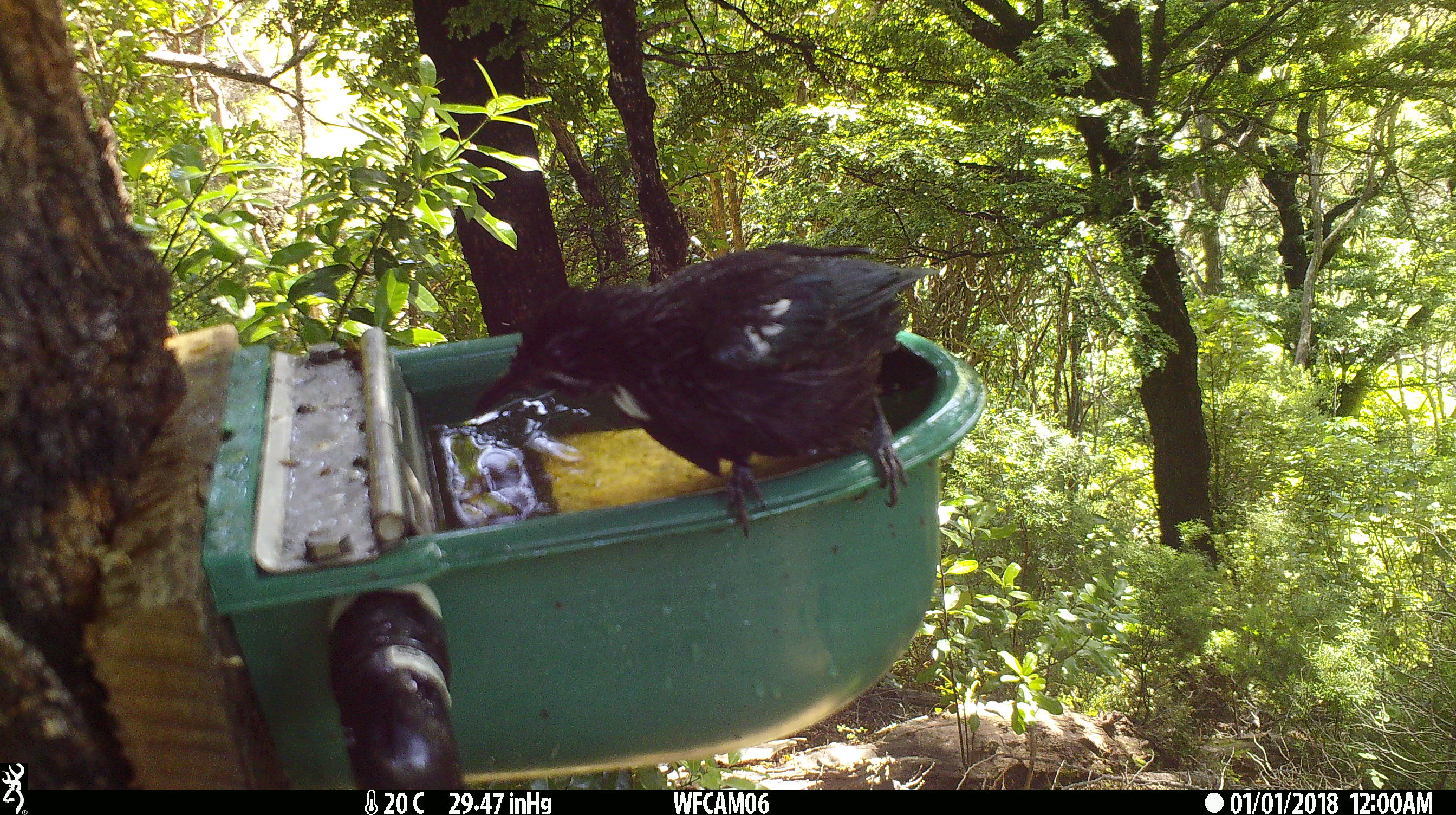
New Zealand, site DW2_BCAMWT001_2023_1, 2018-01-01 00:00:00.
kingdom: Animalia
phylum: Chordata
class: Aves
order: Passeriformes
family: Meliphagidae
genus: Prosthemadera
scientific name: Prosthemadera novaeseelandiae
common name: tui